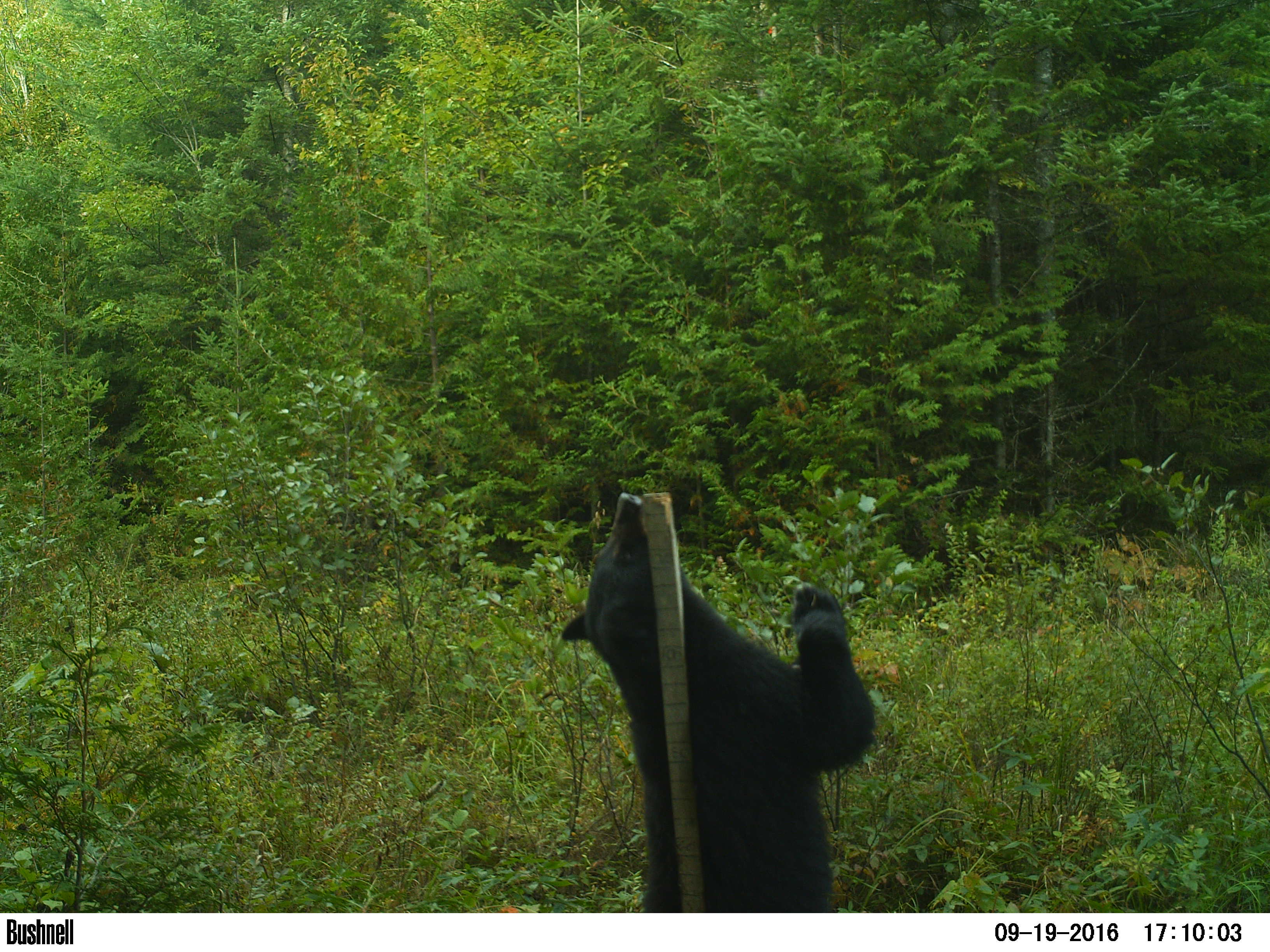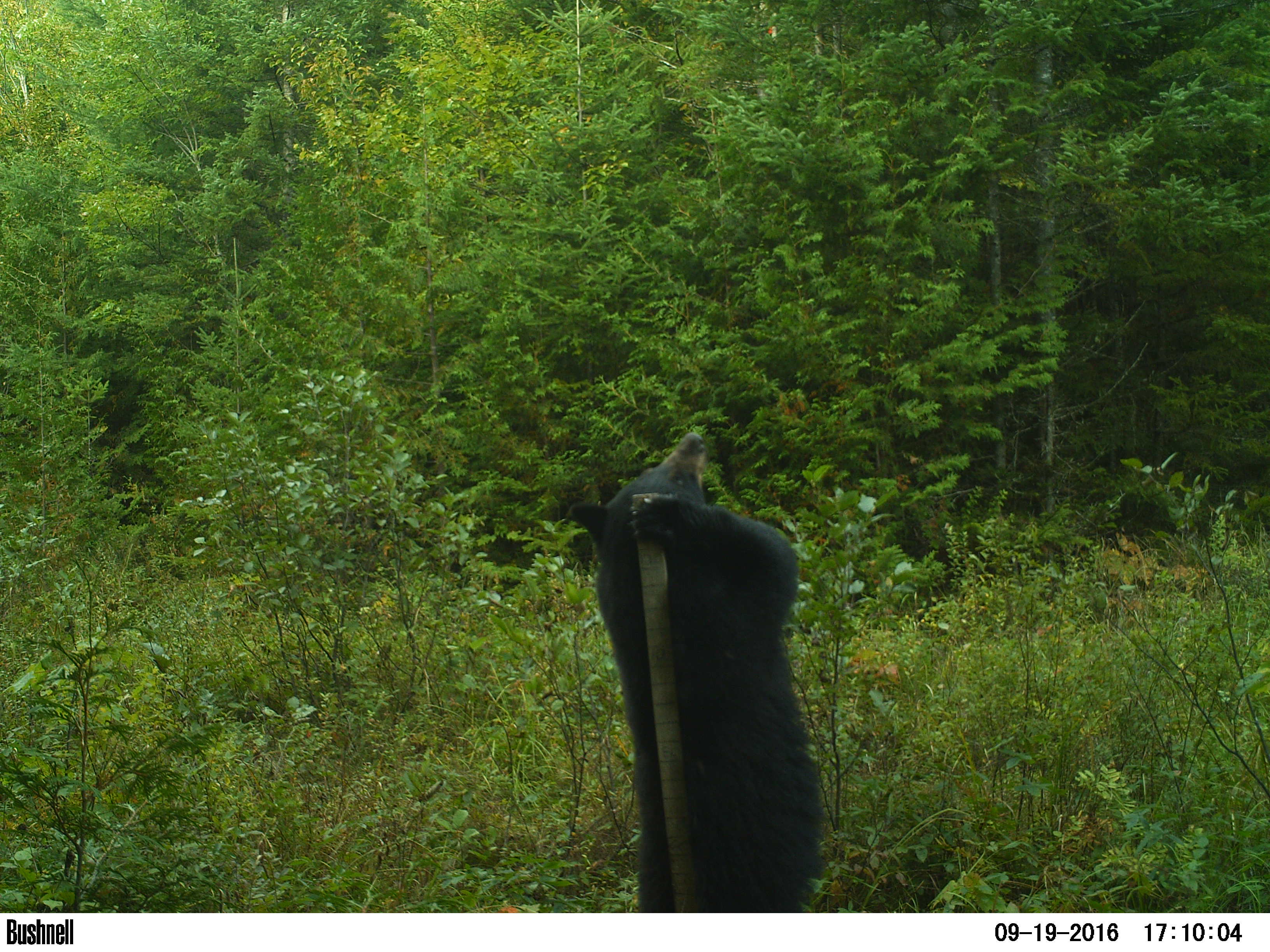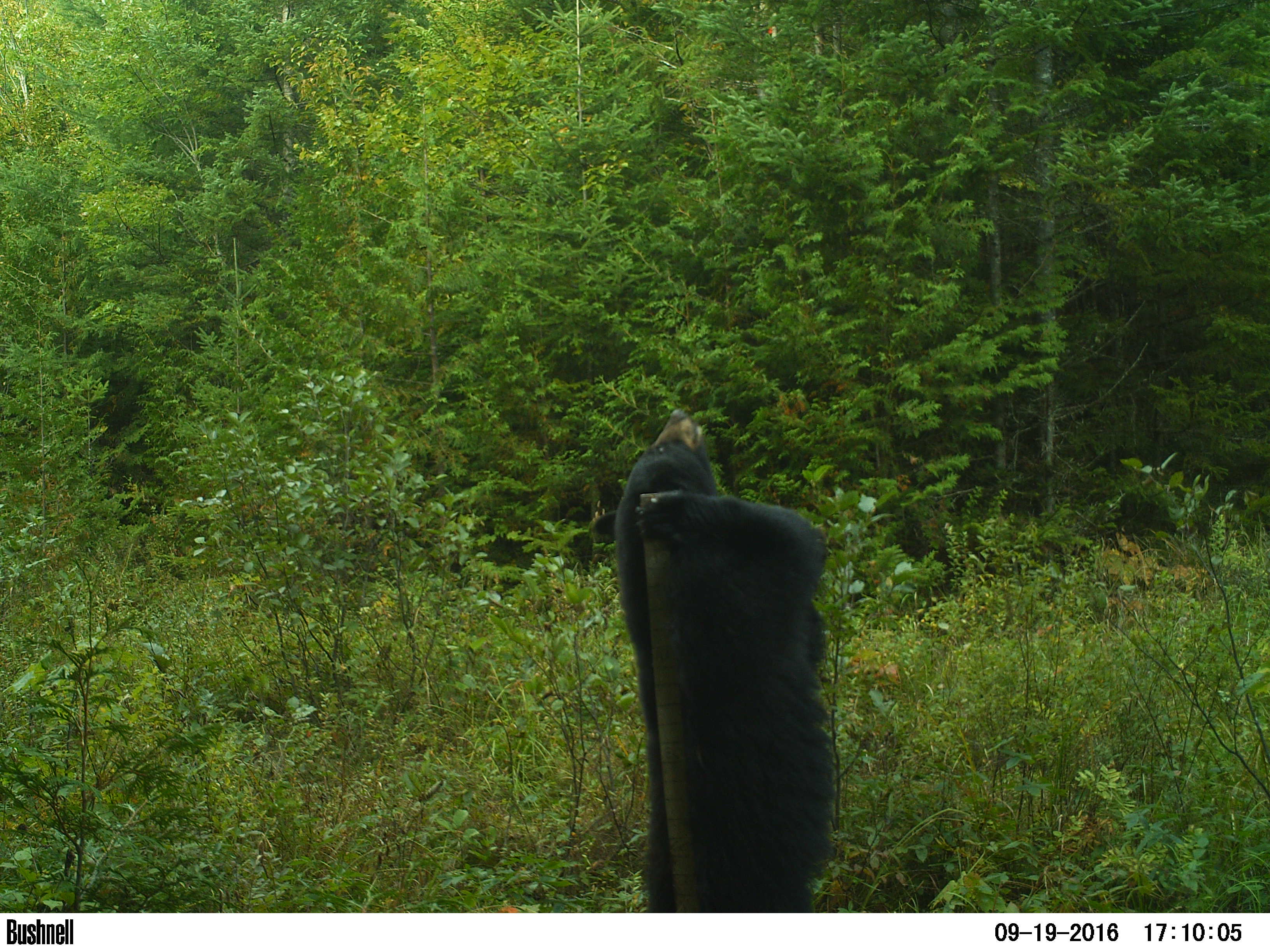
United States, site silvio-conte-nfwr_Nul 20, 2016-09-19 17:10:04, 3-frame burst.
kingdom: Animalia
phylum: Chordata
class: Mammalia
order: Carnivora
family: Ursidae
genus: Ursus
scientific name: Ursus americanus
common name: black bear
Black bear (Ursus americanus).